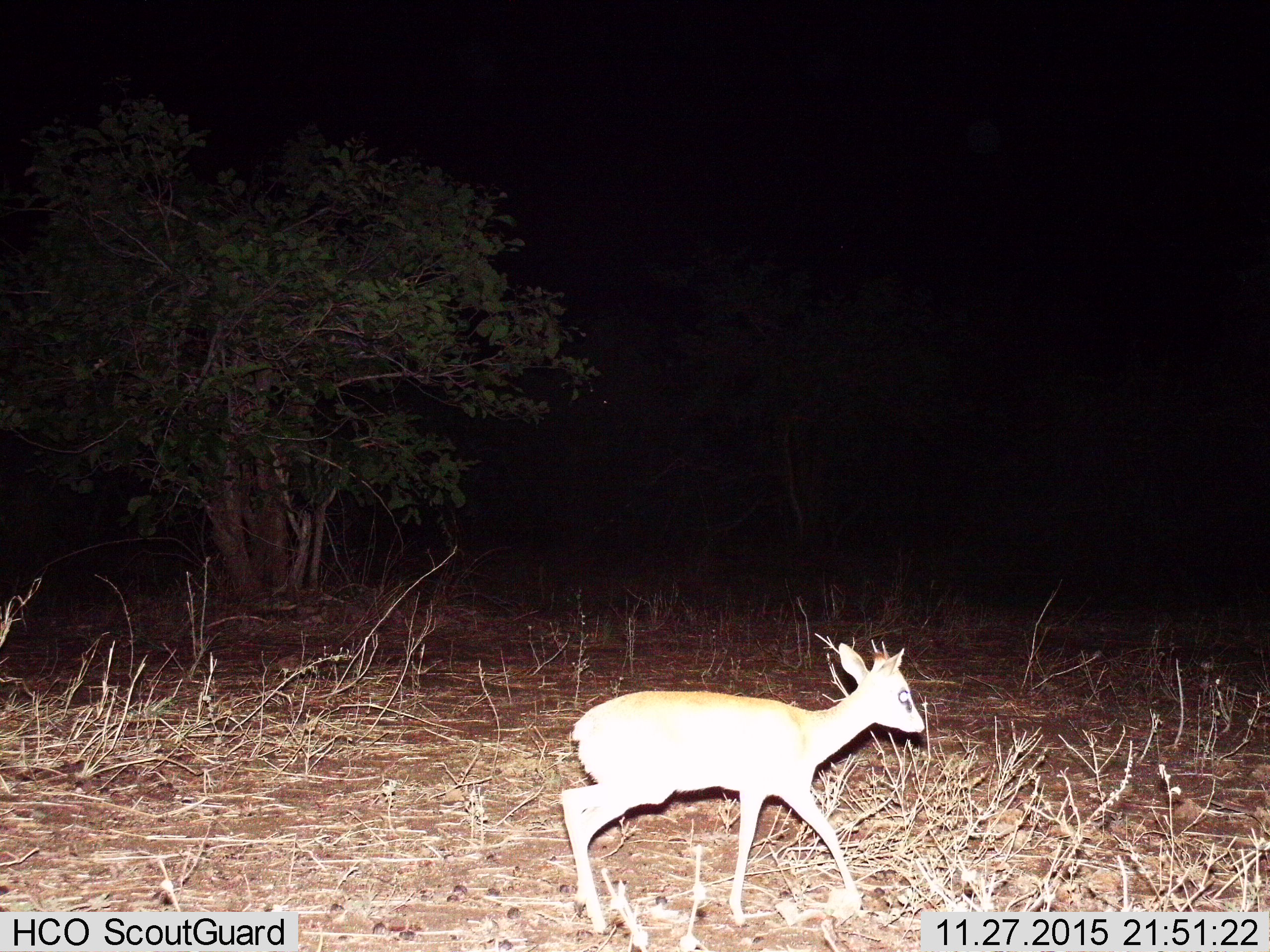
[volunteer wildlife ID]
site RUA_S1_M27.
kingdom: Animalia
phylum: Chordata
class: Mammalia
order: Artiodactyla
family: Bovidae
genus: Madoqua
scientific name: Madoqua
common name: dik-dik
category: dikdik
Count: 1.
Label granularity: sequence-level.